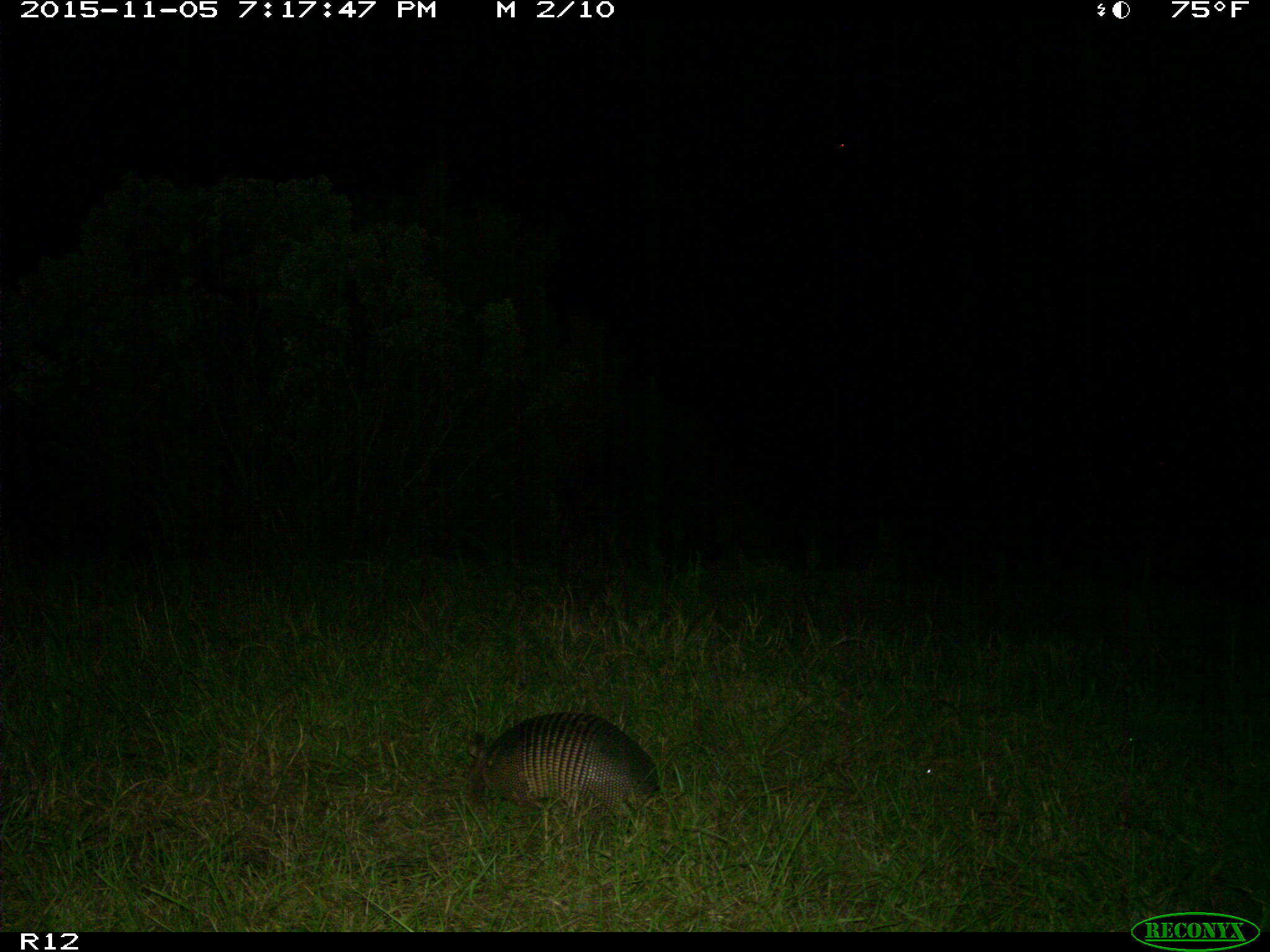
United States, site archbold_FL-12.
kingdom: Animalia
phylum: Chordata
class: Mammalia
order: Cingulata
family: Dasypodidae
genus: Dasypus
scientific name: Dasypus novemcinctus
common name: nine-banded armadillo